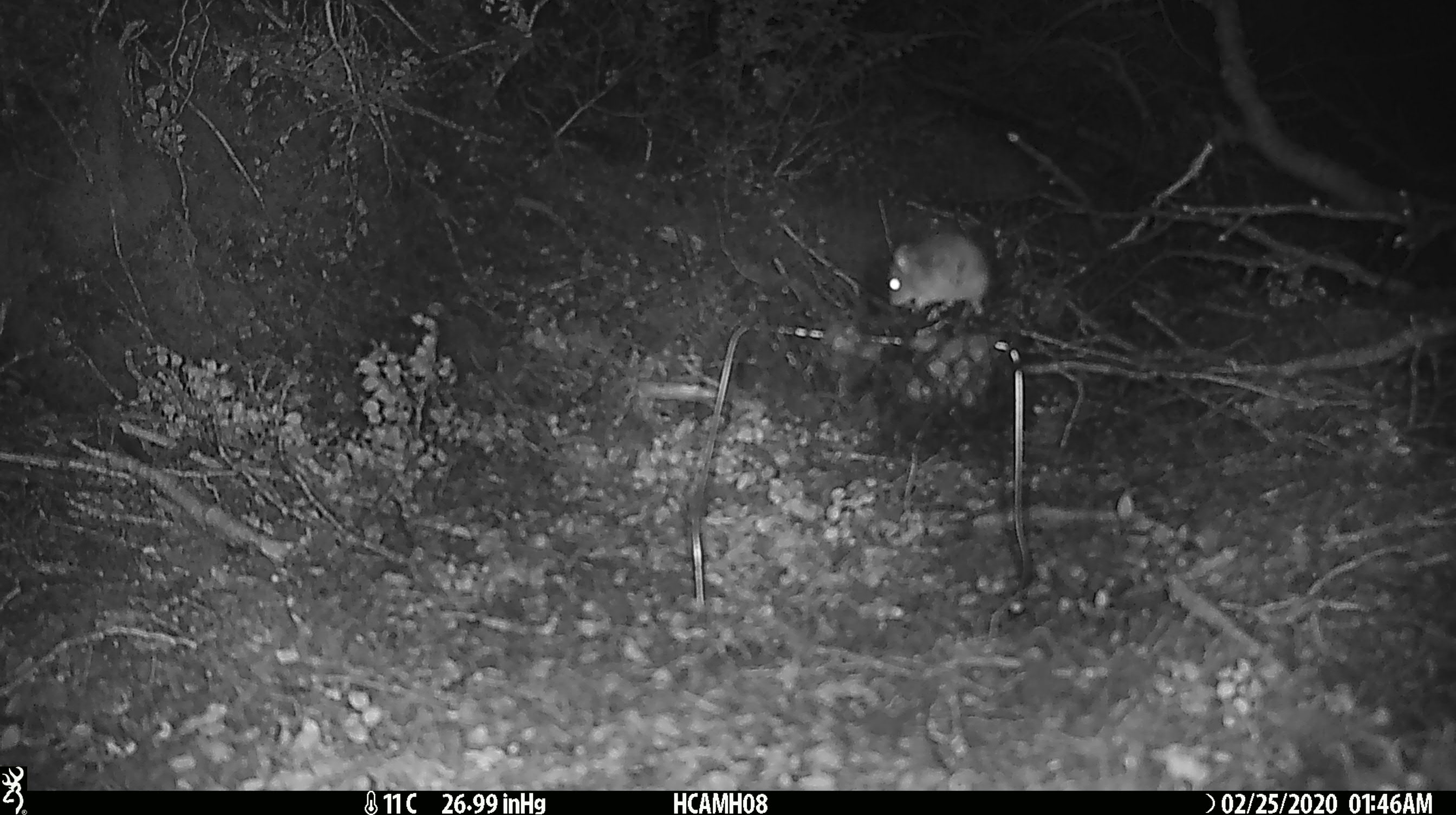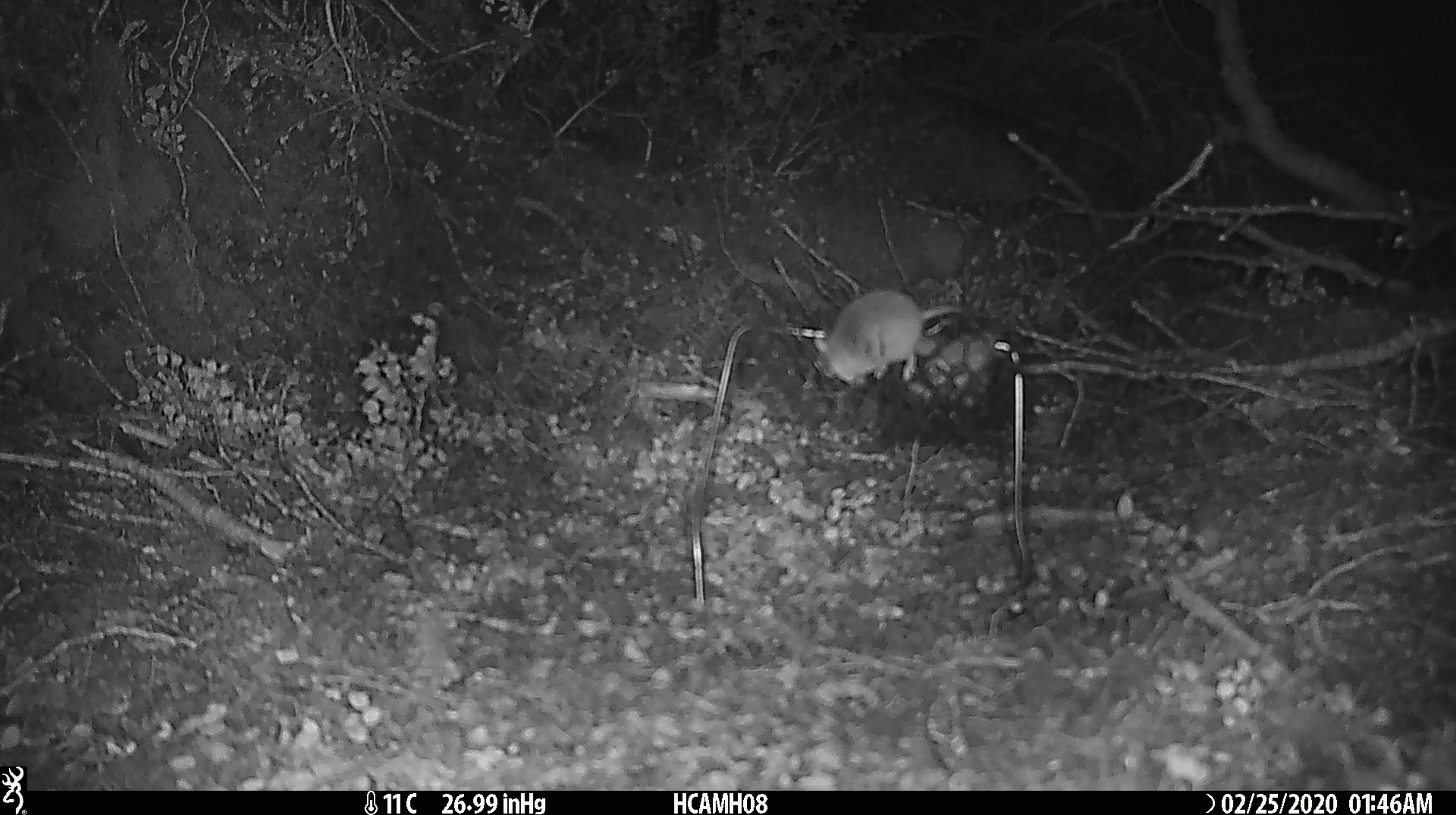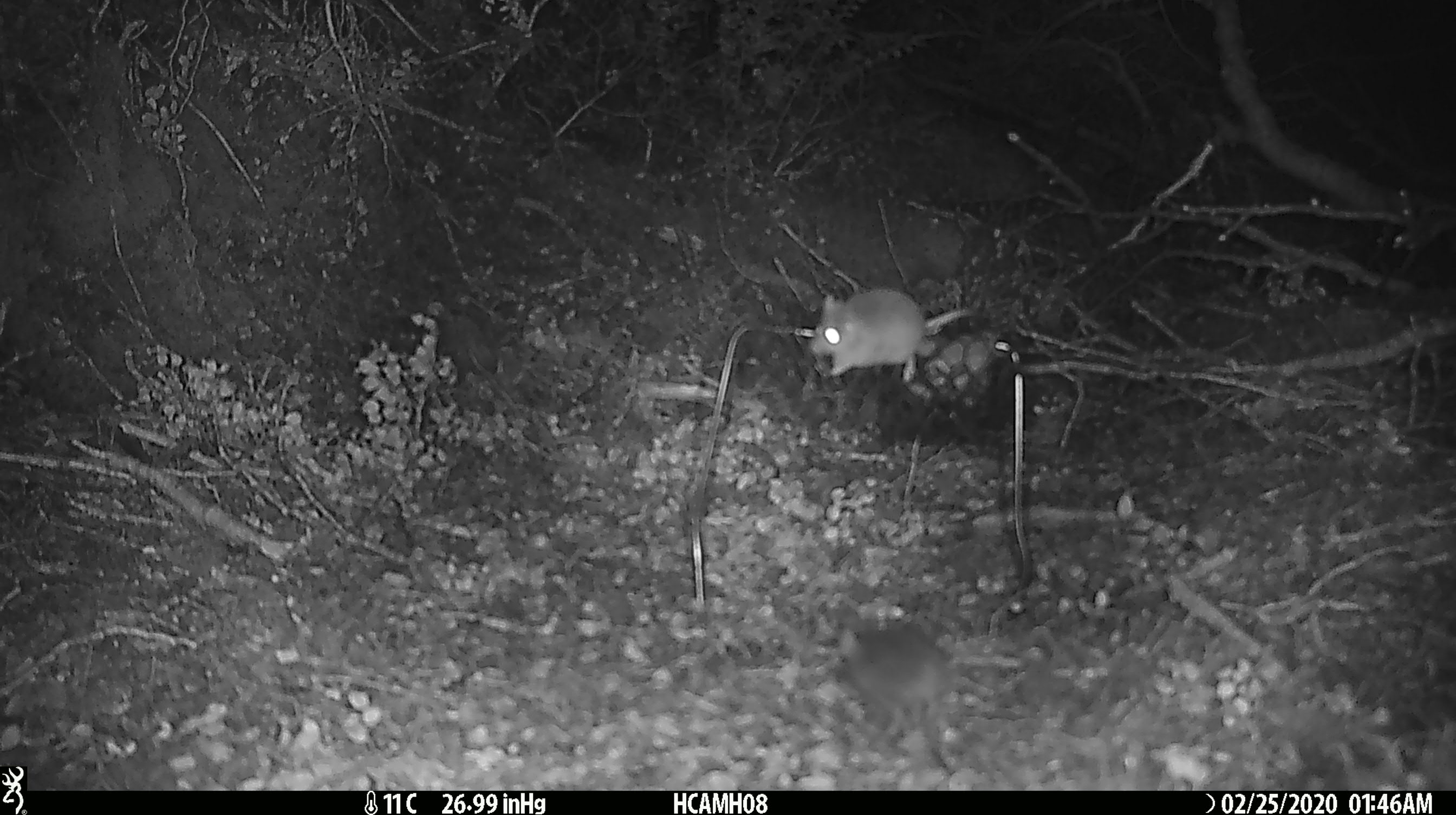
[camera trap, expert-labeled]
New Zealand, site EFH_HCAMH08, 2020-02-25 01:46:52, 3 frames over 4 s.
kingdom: Animalia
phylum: Chordata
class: Mammalia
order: Rodentia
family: Muridae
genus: Mus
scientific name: Mus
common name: mouse